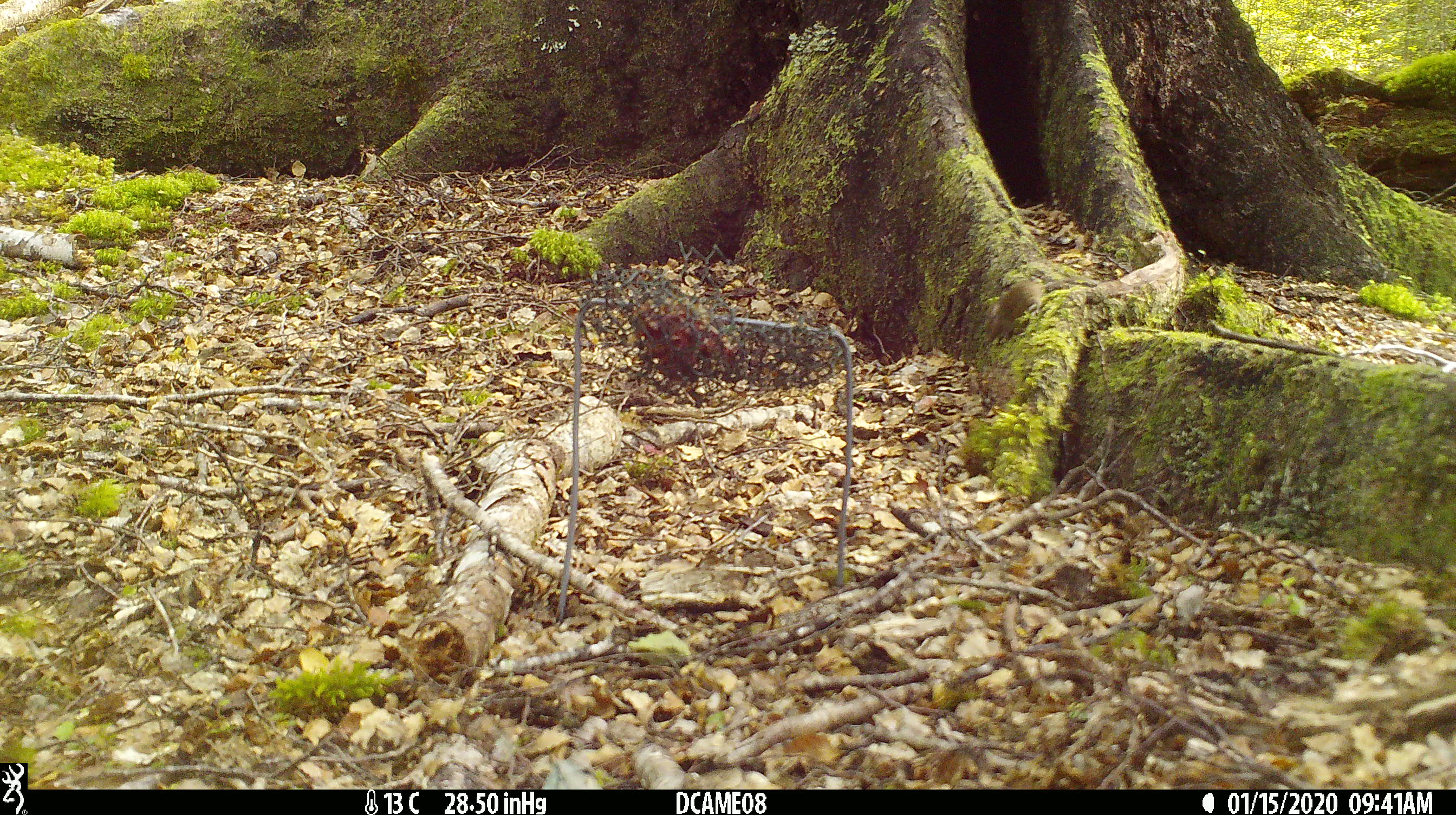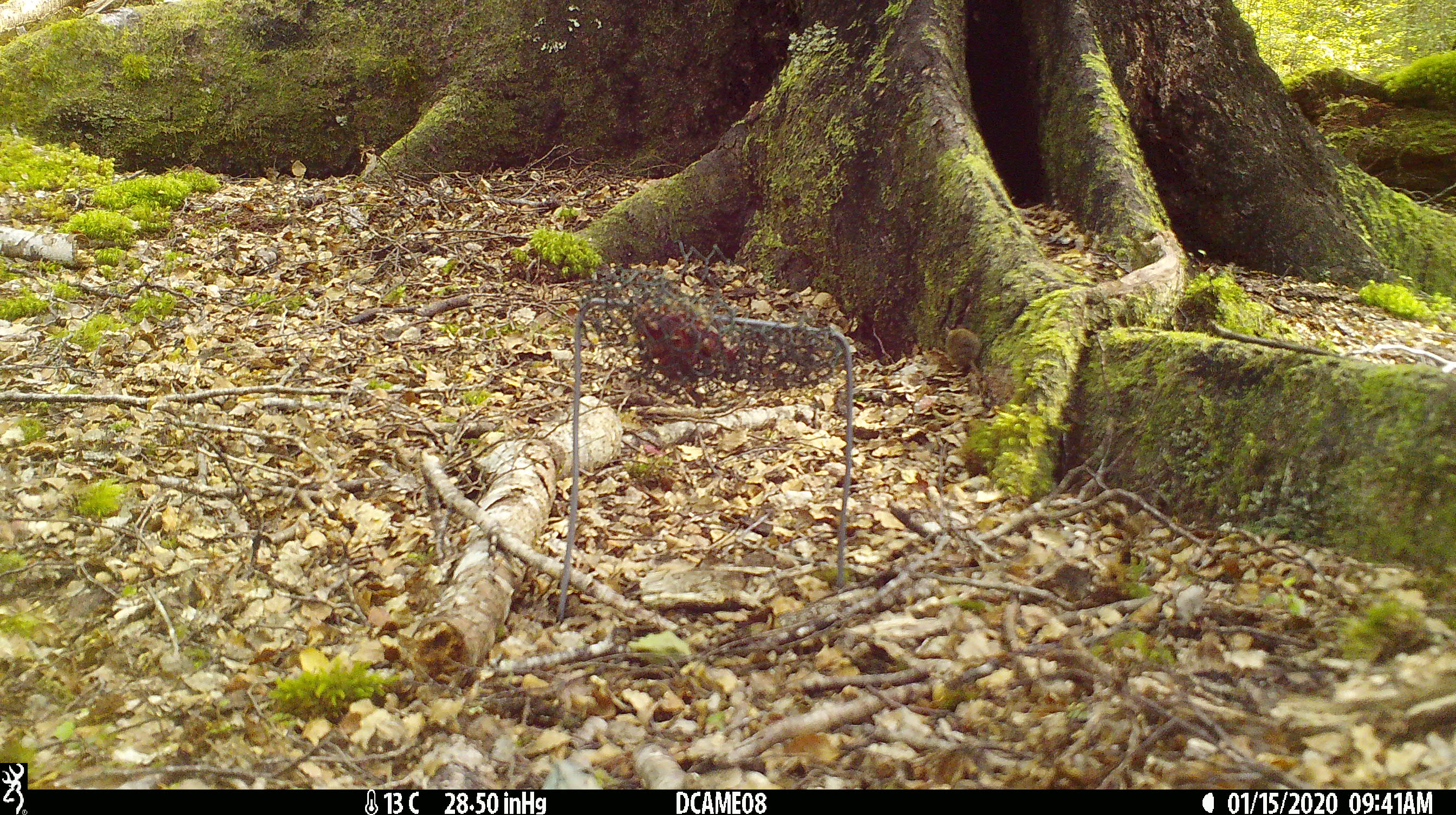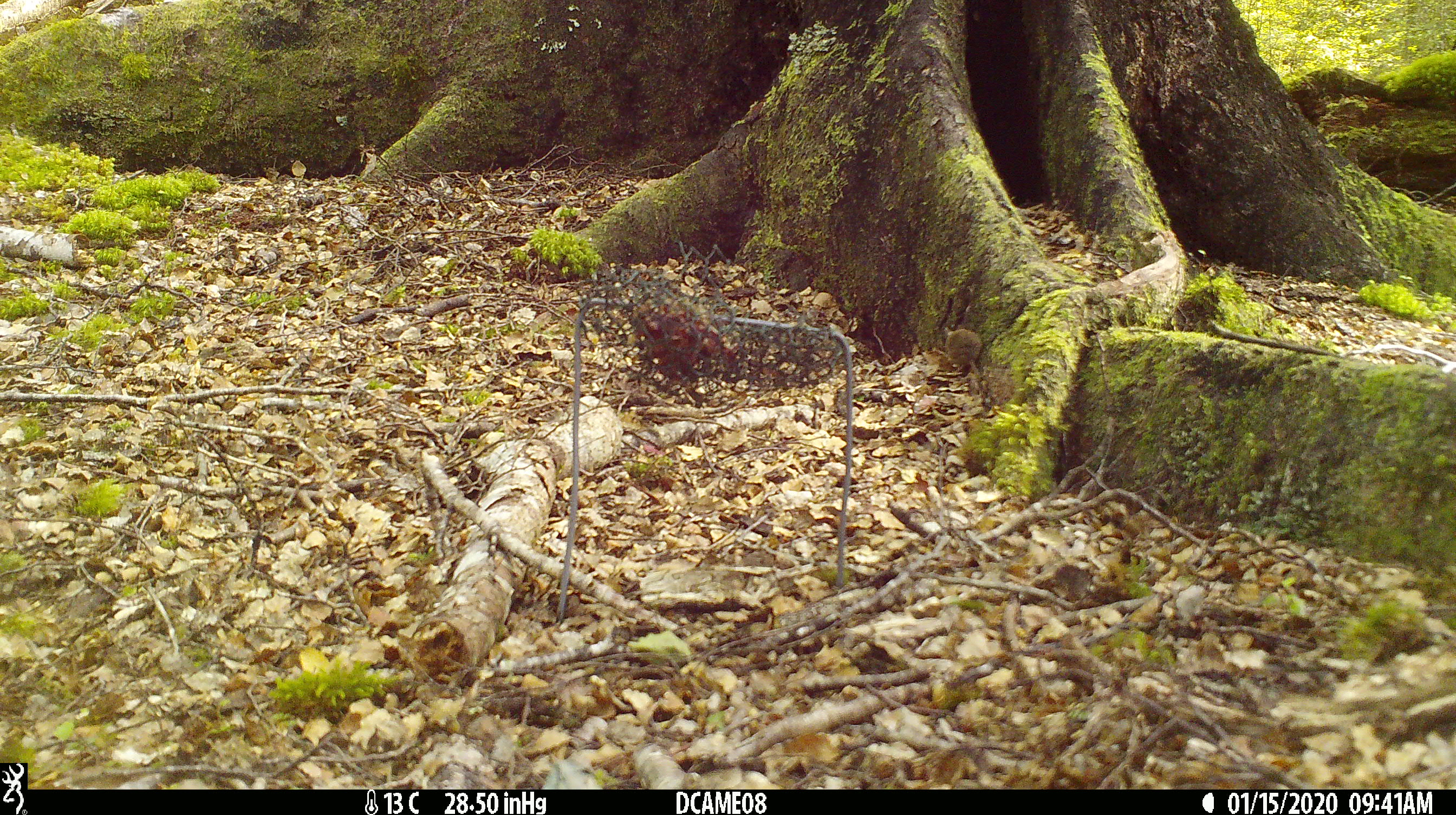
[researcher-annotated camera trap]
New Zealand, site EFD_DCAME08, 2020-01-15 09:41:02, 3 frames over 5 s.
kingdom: Animalia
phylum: Chordata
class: Mammalia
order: Rodentia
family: Muridae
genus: Mus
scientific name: Mus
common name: mouse